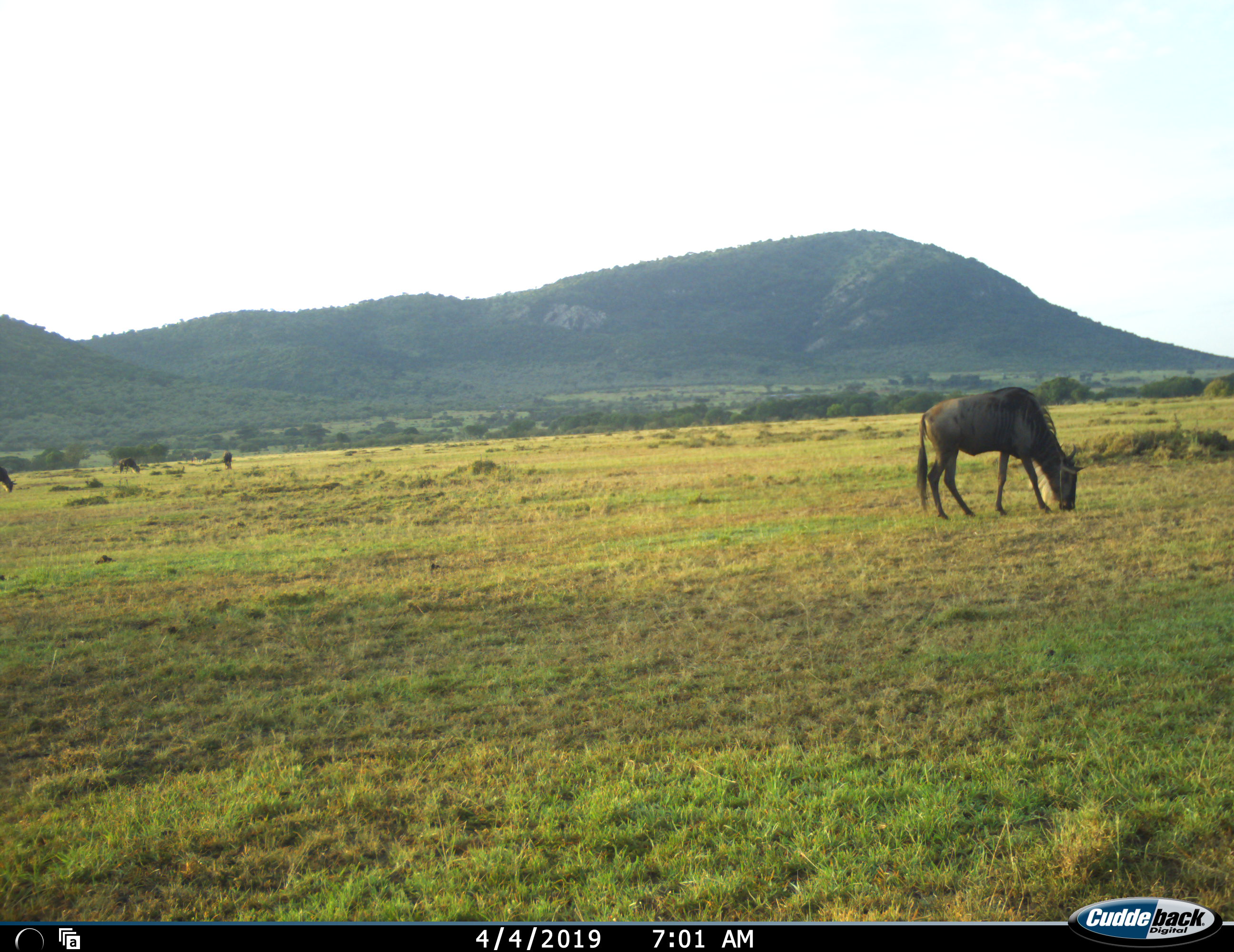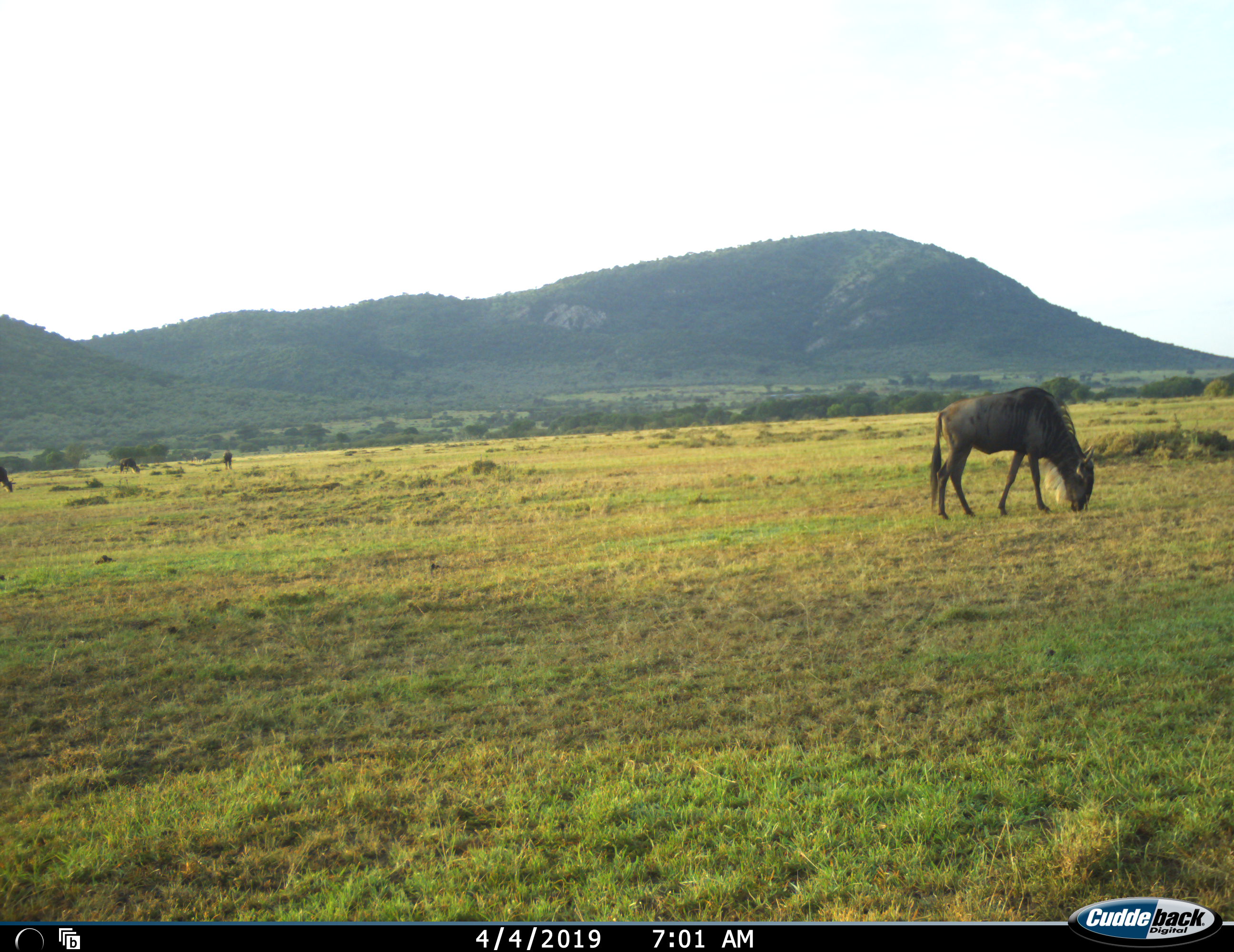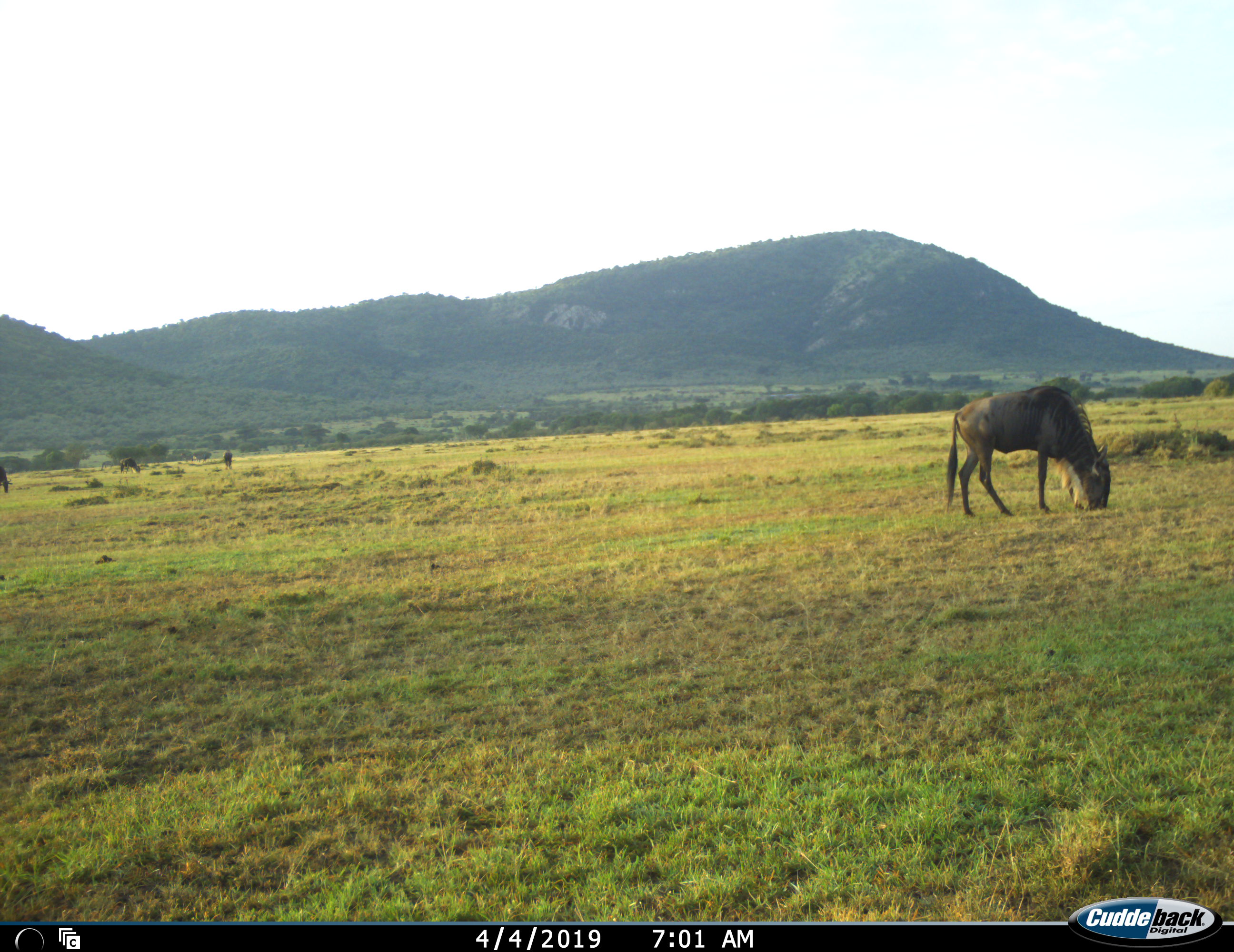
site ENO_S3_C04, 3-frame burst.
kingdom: Animalia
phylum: Chordata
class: Mammalia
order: Artiodactyla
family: Bovidae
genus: Connochaetes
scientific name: Connochaetes taurinus taurinus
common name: blue wildebeest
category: wildebeestblue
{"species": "wildebeestblue (blue wildebeest) (Connochaetes taurinus taurinus)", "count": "3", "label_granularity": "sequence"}